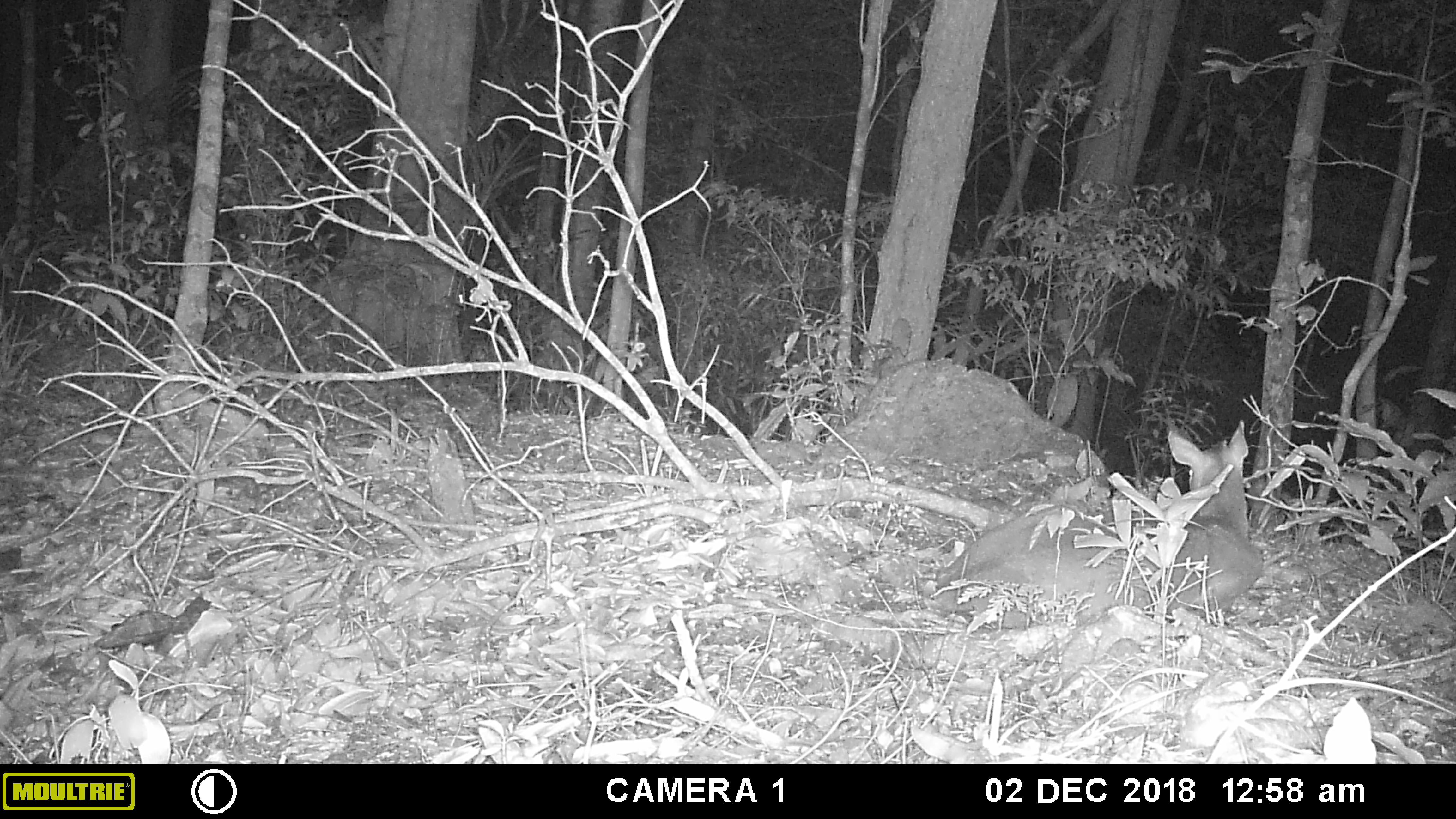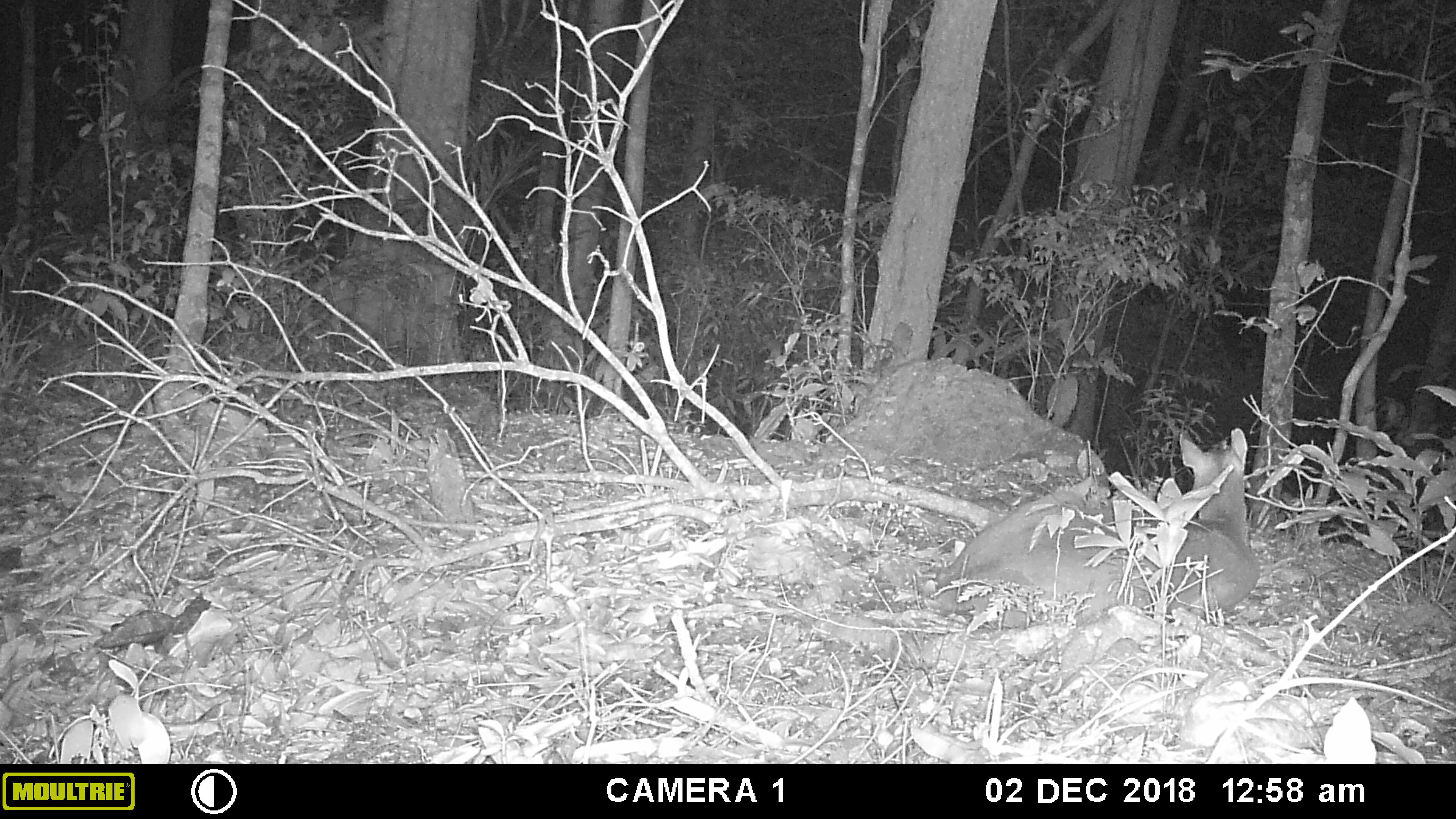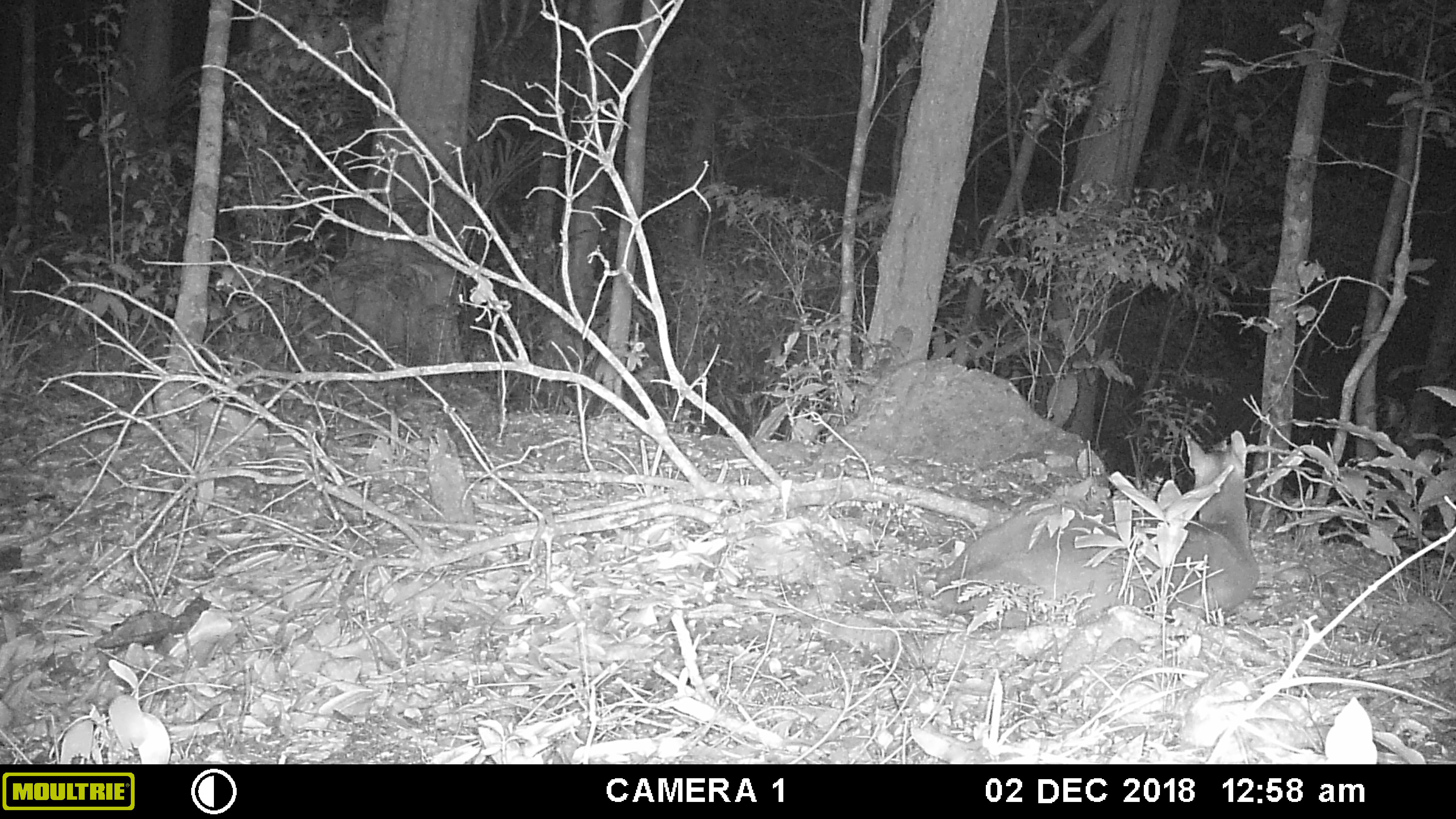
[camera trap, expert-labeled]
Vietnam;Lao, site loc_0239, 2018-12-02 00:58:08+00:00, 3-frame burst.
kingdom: Animalia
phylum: Chordata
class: Mammalia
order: Artiodactyla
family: Cervidae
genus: Muntiacus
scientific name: Muntiacus vuquangensis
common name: large-antlered muntjac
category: large antlered muntjac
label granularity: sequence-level